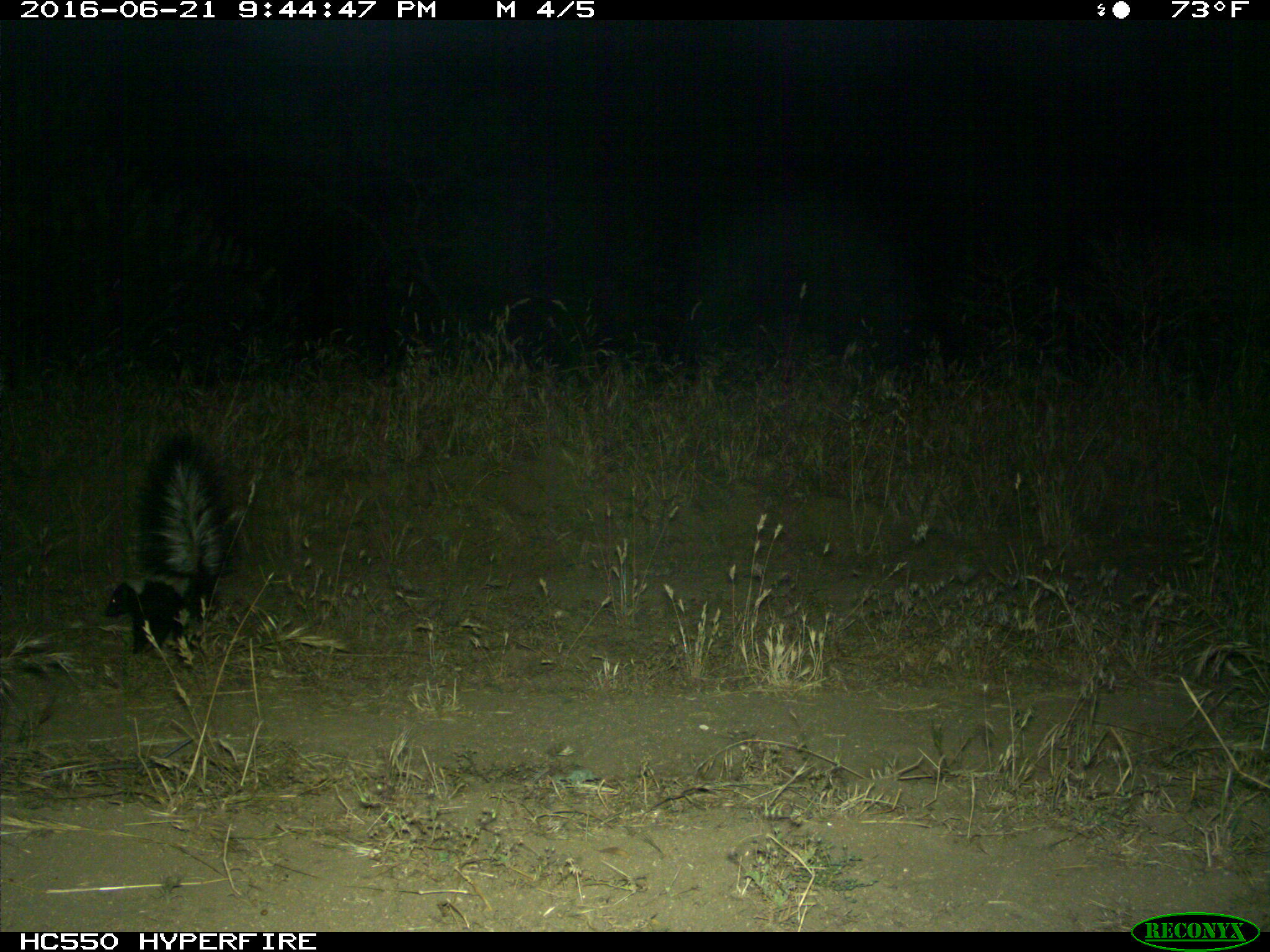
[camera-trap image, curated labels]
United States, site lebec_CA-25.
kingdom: Animalia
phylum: Chordata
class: Mammalia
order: Carnivora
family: Mephitidae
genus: Mephitis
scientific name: Mephitis mephitis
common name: striped skunk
Mephitis mephitis (striped skunk).